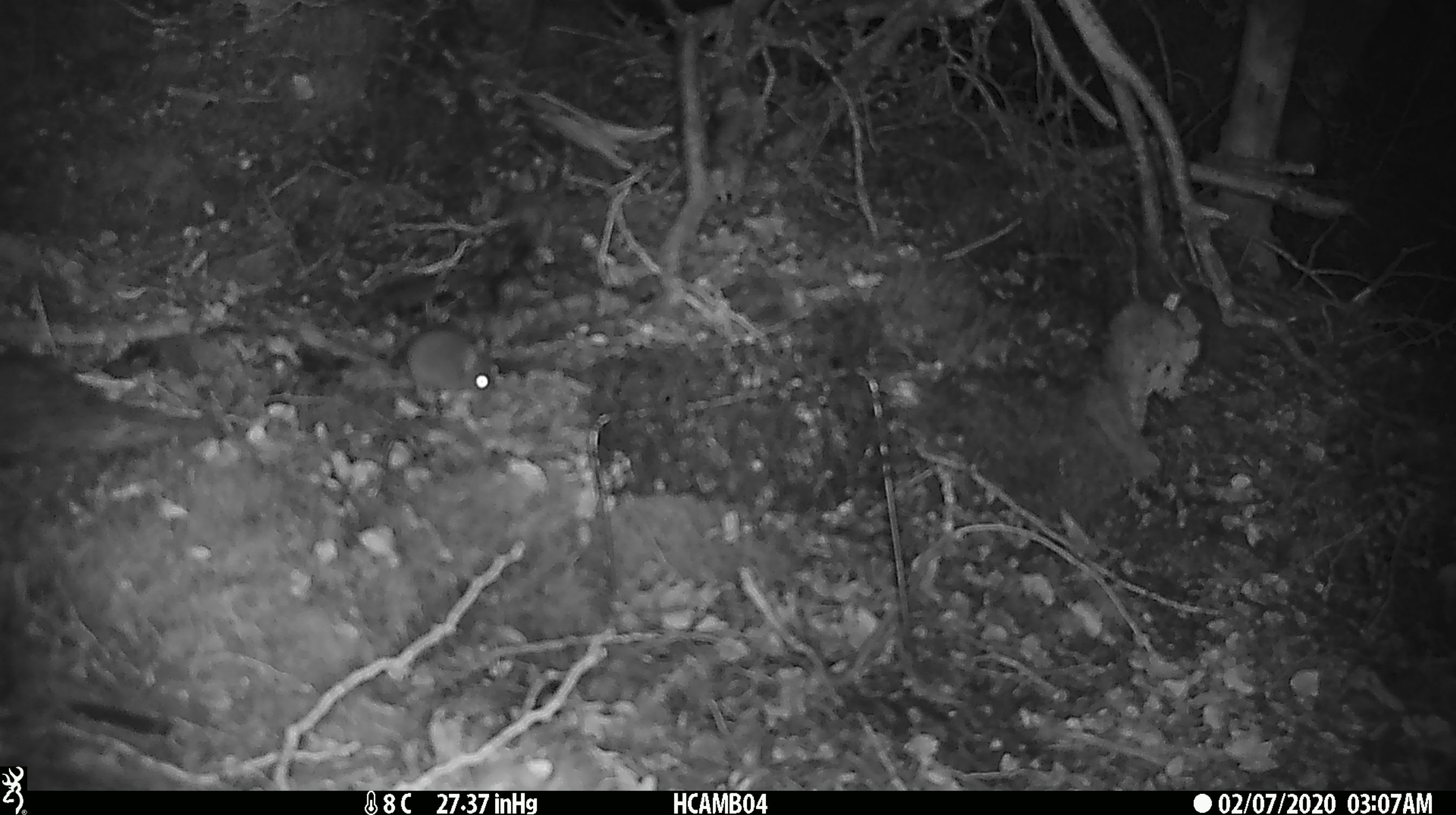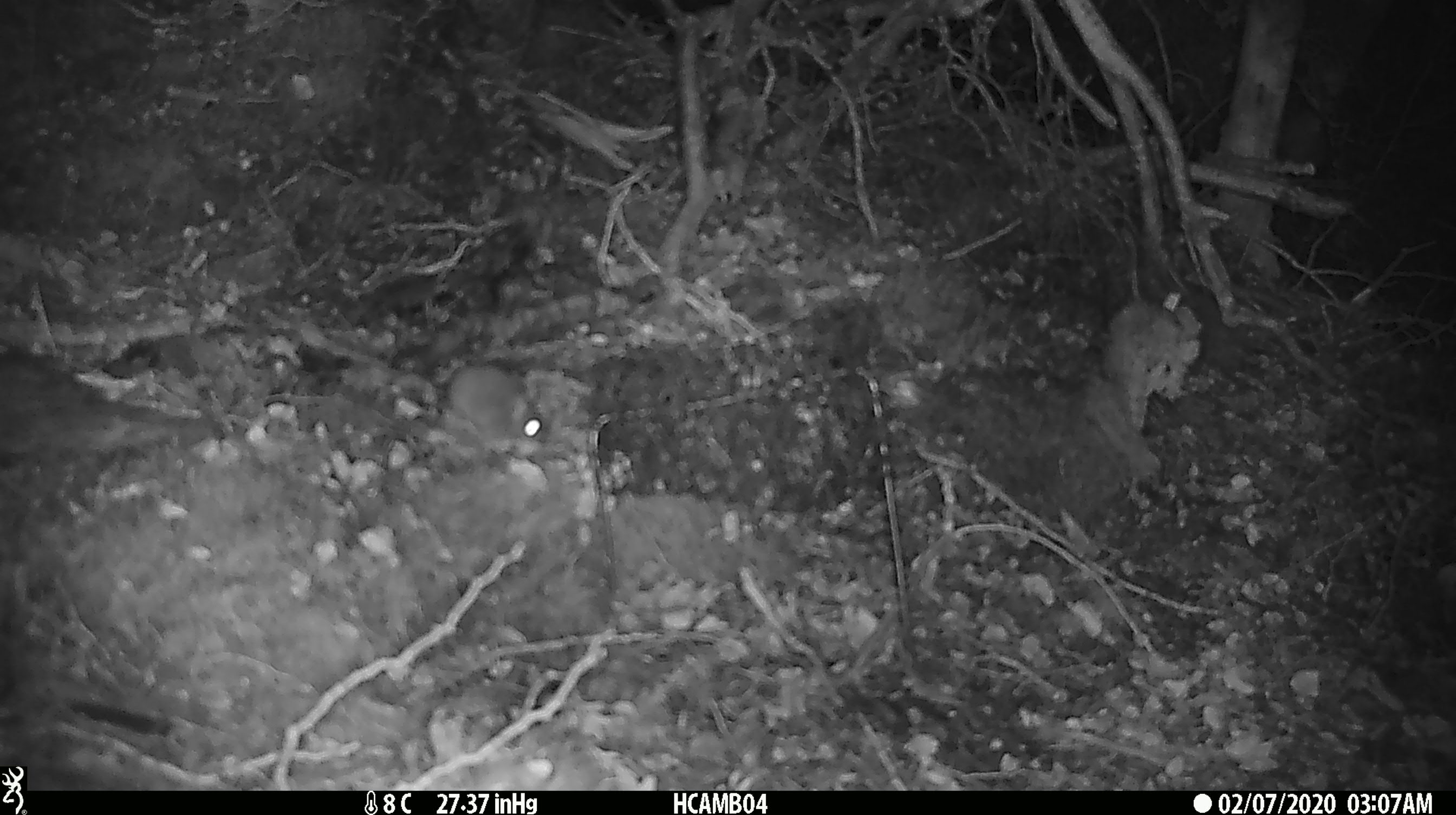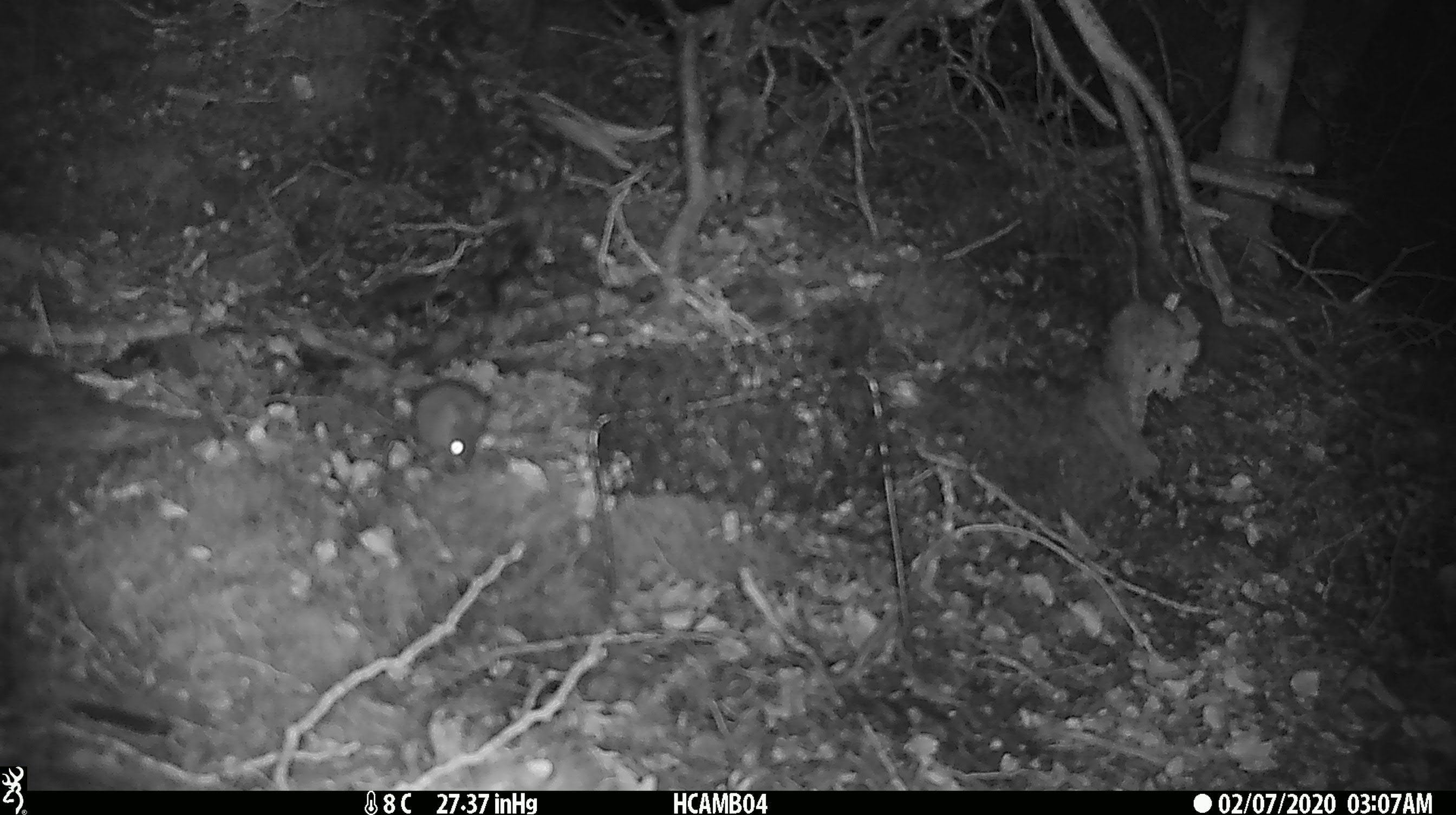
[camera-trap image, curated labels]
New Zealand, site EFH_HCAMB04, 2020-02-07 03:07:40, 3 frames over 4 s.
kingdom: Animalia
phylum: Chordata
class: Mammalia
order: Rodentia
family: Muridae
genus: Mus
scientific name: Mus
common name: mouse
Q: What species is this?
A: Mouse (Mus).